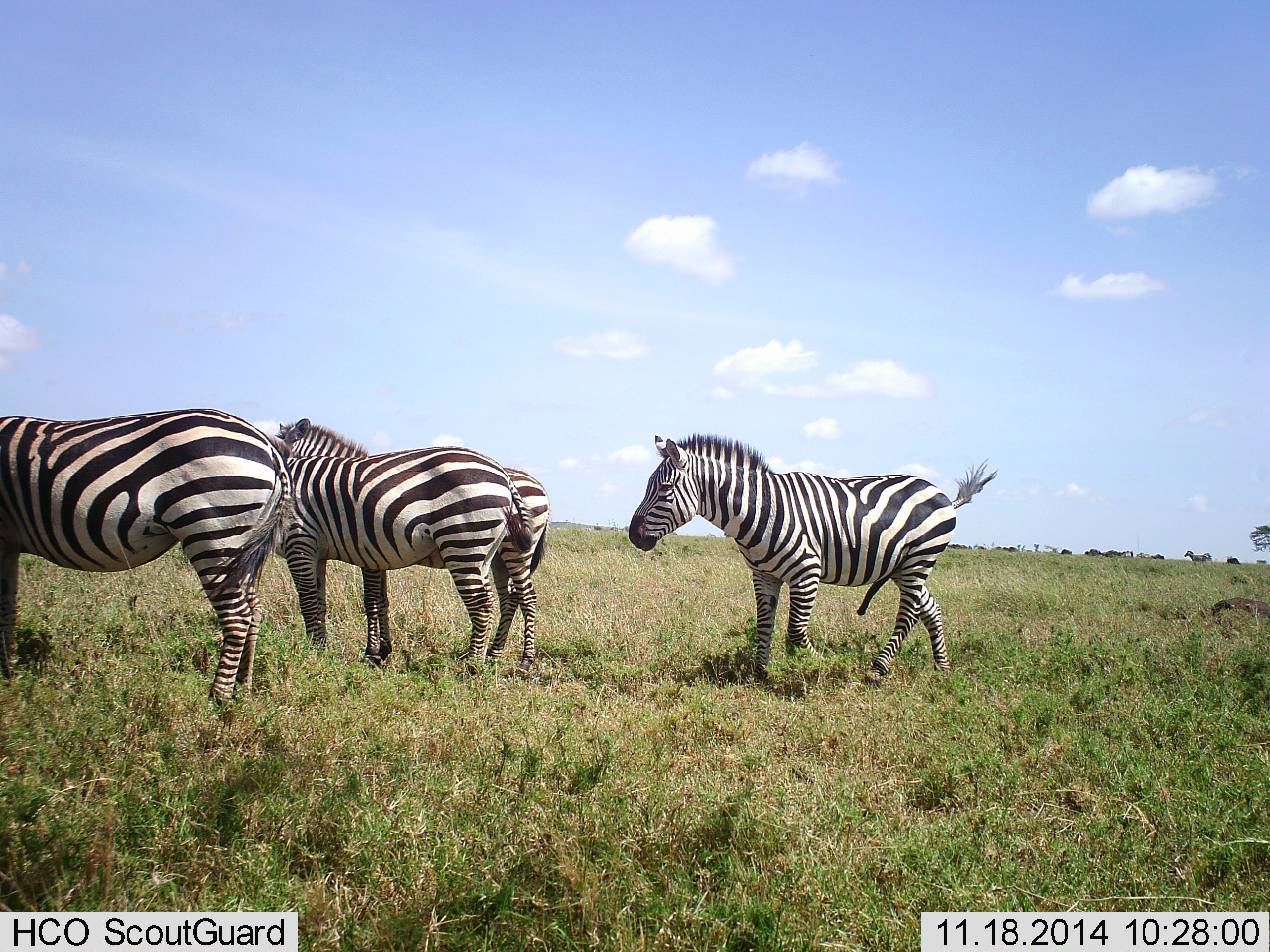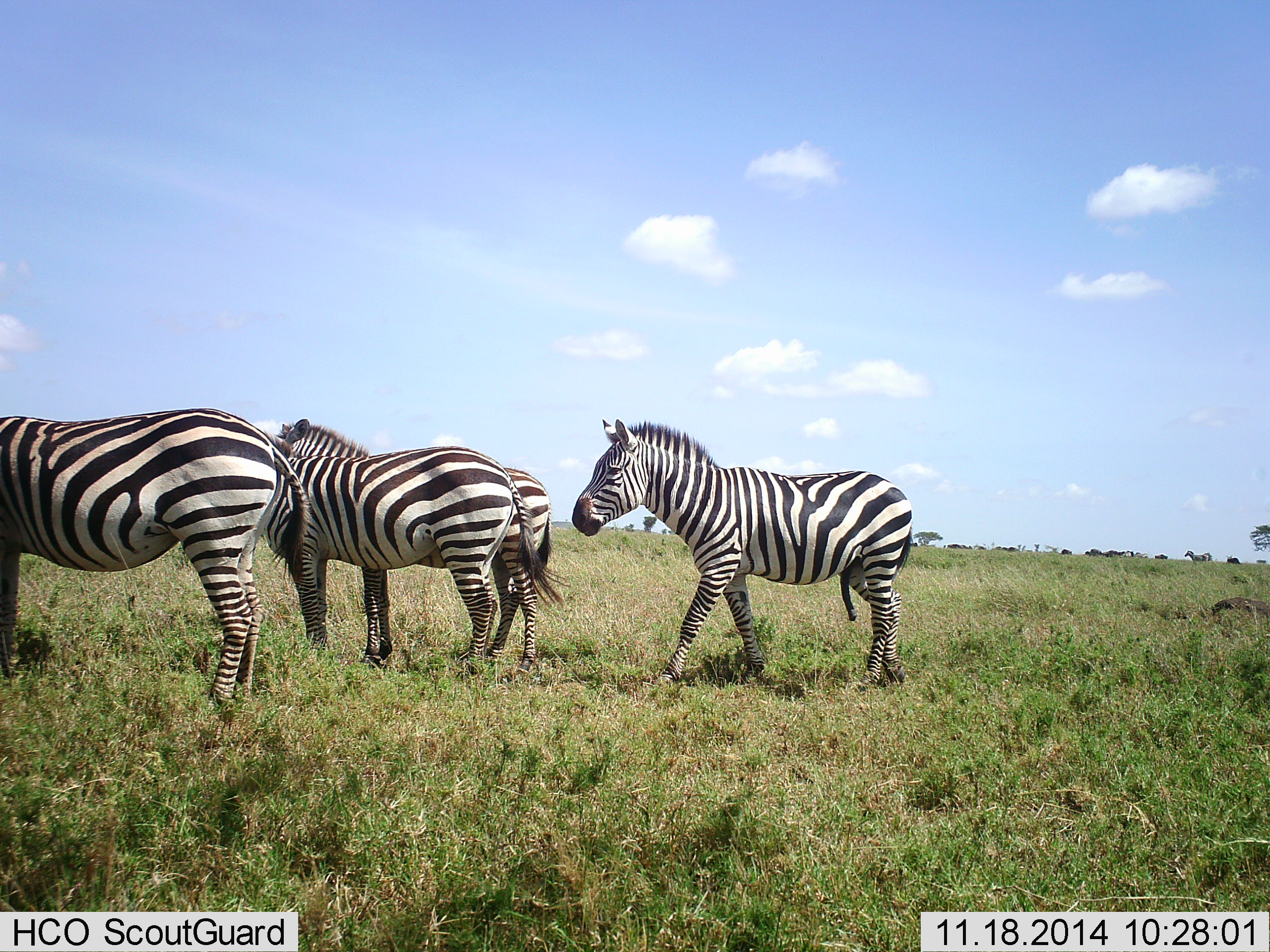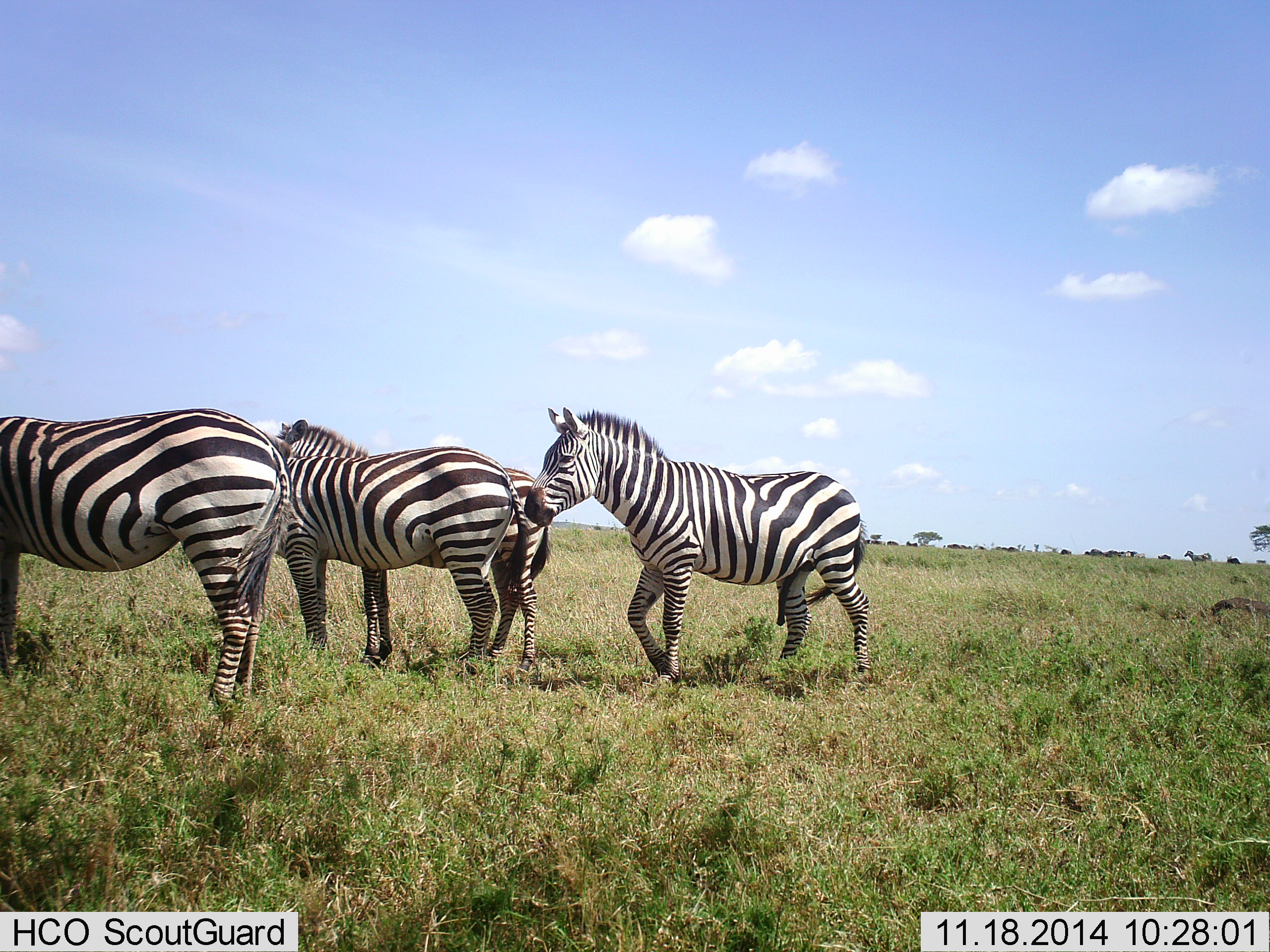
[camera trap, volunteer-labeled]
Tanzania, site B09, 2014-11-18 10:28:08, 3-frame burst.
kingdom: Animalia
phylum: Chordata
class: Mammalia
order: Perissodactyla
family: Equidae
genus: Equus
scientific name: Equus quagga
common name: plains zebra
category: zebra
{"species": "zebra (plains zebra) (Equus quagga)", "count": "4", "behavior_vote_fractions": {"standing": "91%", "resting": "9%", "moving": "64%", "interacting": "0%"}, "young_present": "0%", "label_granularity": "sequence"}